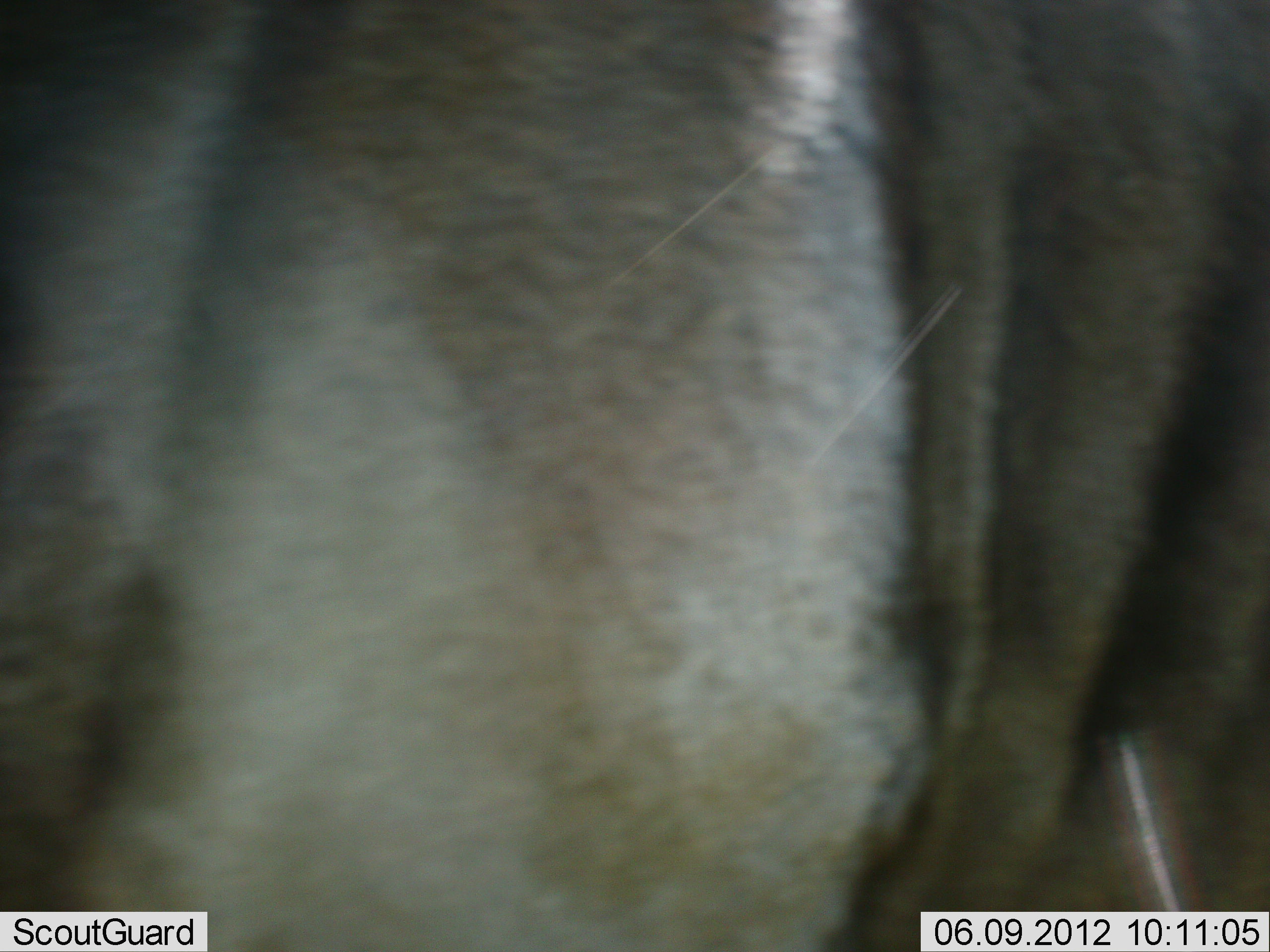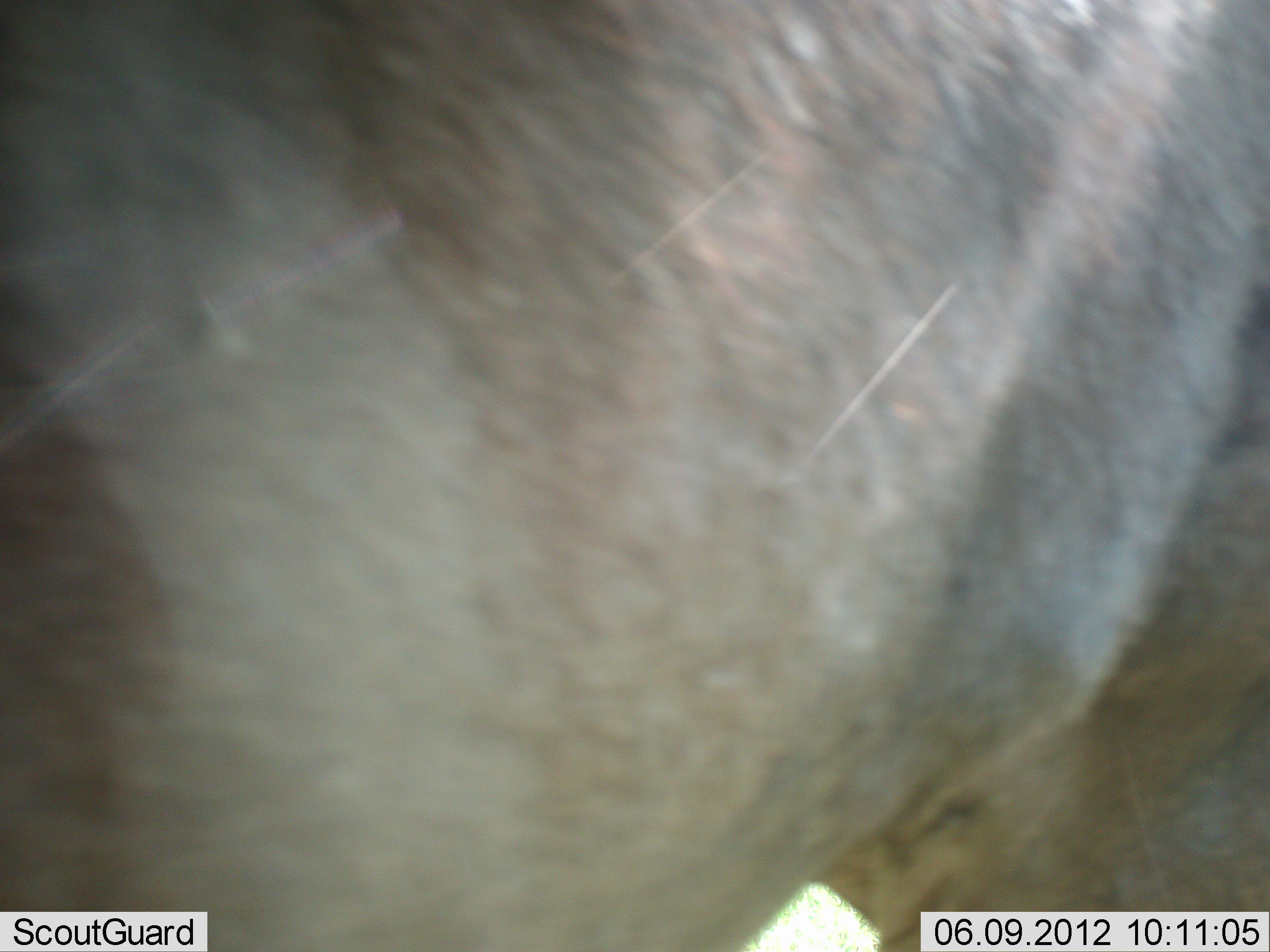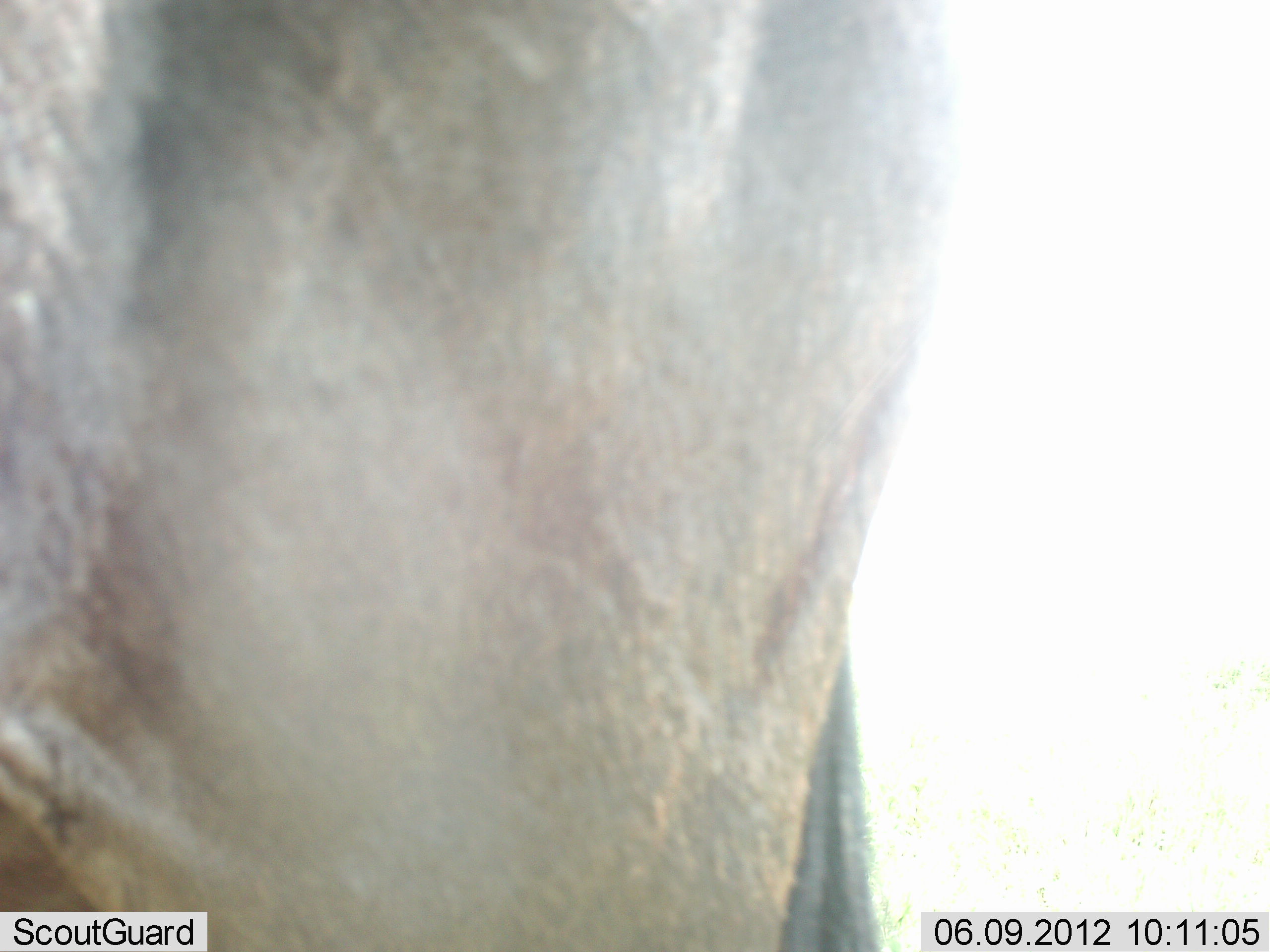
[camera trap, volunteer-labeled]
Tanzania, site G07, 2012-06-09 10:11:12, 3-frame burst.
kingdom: Animalia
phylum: Chordata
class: Mammalia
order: Artiodactyla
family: Bovidae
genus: Connochaetes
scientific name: Connochaetes taurinus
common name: blue wildebeest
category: wildebeest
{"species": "wildebeest (blue wildebeest) (Connochaetes taurinus)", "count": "1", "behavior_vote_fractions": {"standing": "70%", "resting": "0%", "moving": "30%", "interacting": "0%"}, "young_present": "0%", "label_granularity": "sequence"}